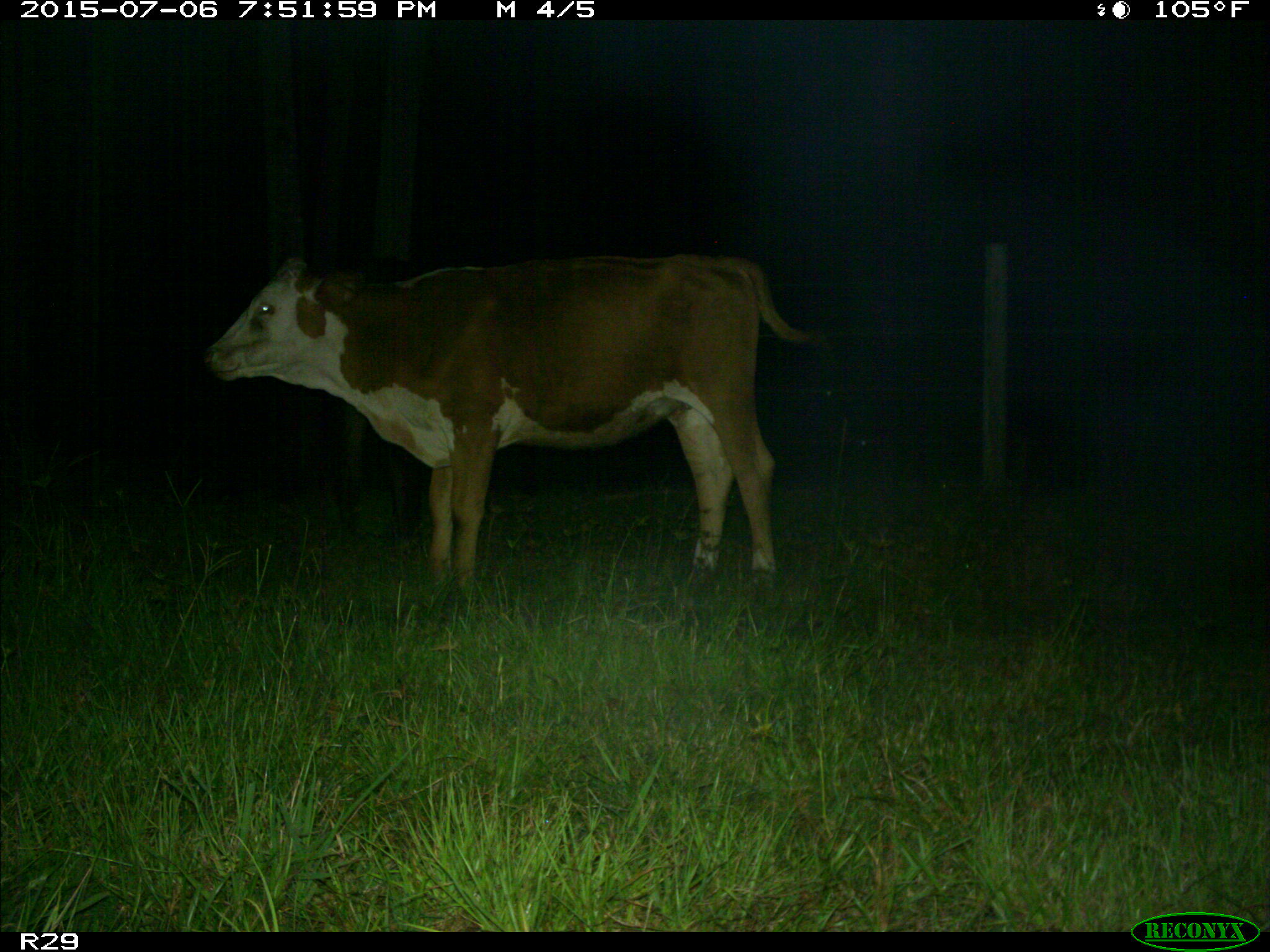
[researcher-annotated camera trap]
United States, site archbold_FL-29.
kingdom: Animalia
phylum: Chordata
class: Mammalia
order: Artiodactyla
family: Bovidae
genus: Bos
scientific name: Bos taurus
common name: domestic cow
Bos taurus (domestic cow).